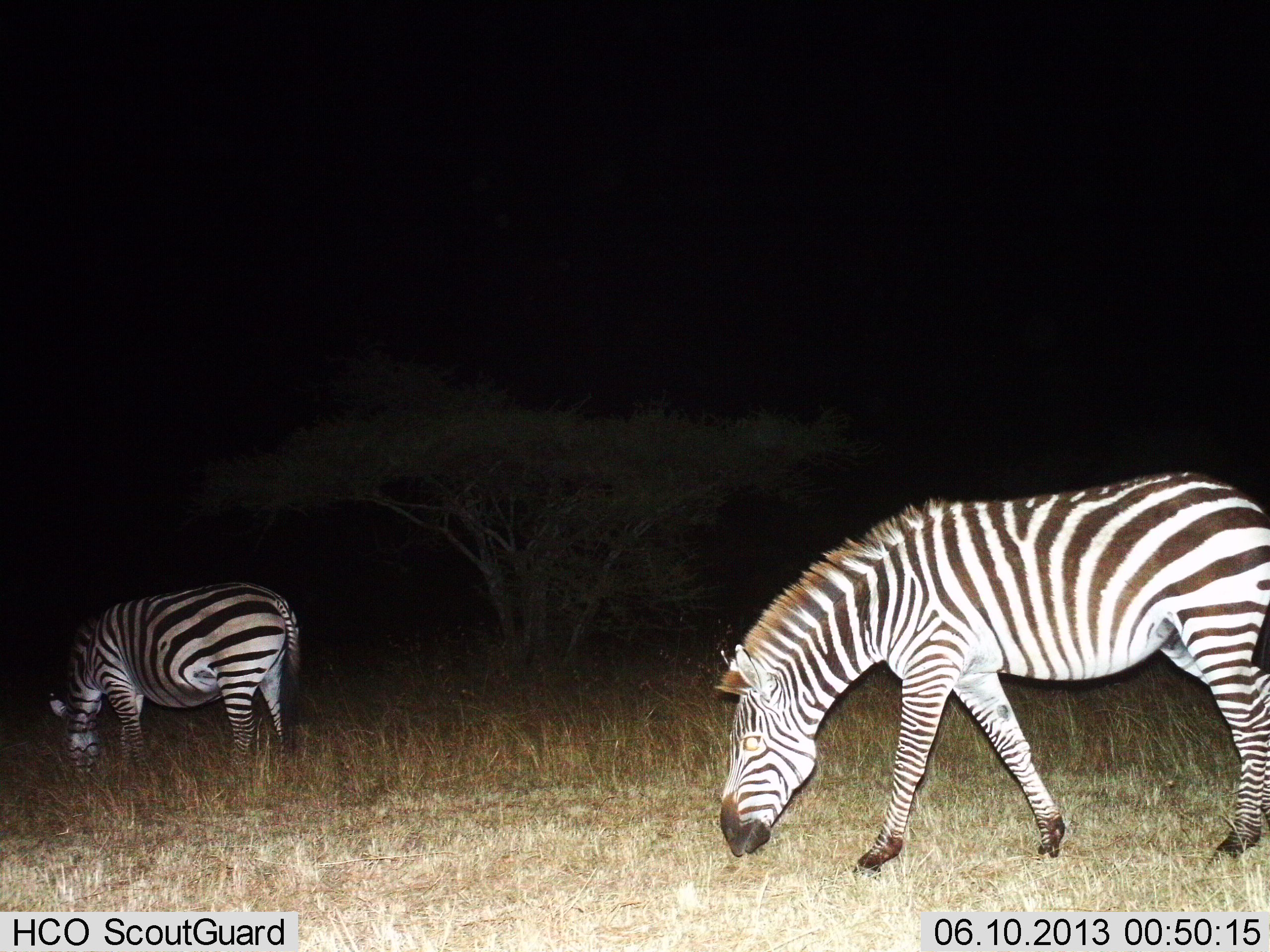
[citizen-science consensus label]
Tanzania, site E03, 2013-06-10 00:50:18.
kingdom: Animalia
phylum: Chordata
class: Mammalia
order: Perissodactyla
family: Equidae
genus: Equus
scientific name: Equus quagga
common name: plains zebra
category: zebra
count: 2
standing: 20%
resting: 0%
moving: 10%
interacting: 0%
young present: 0%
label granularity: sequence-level